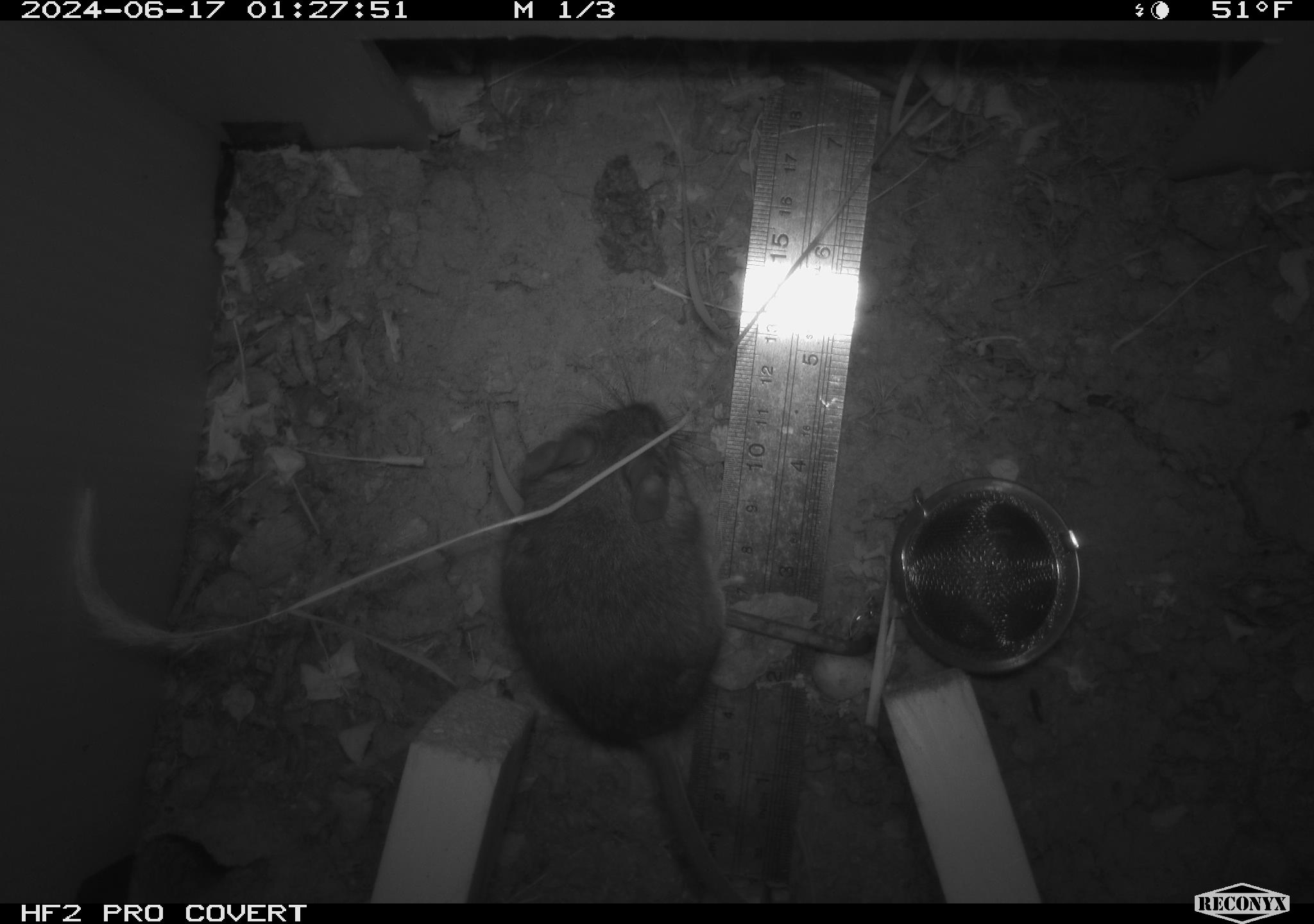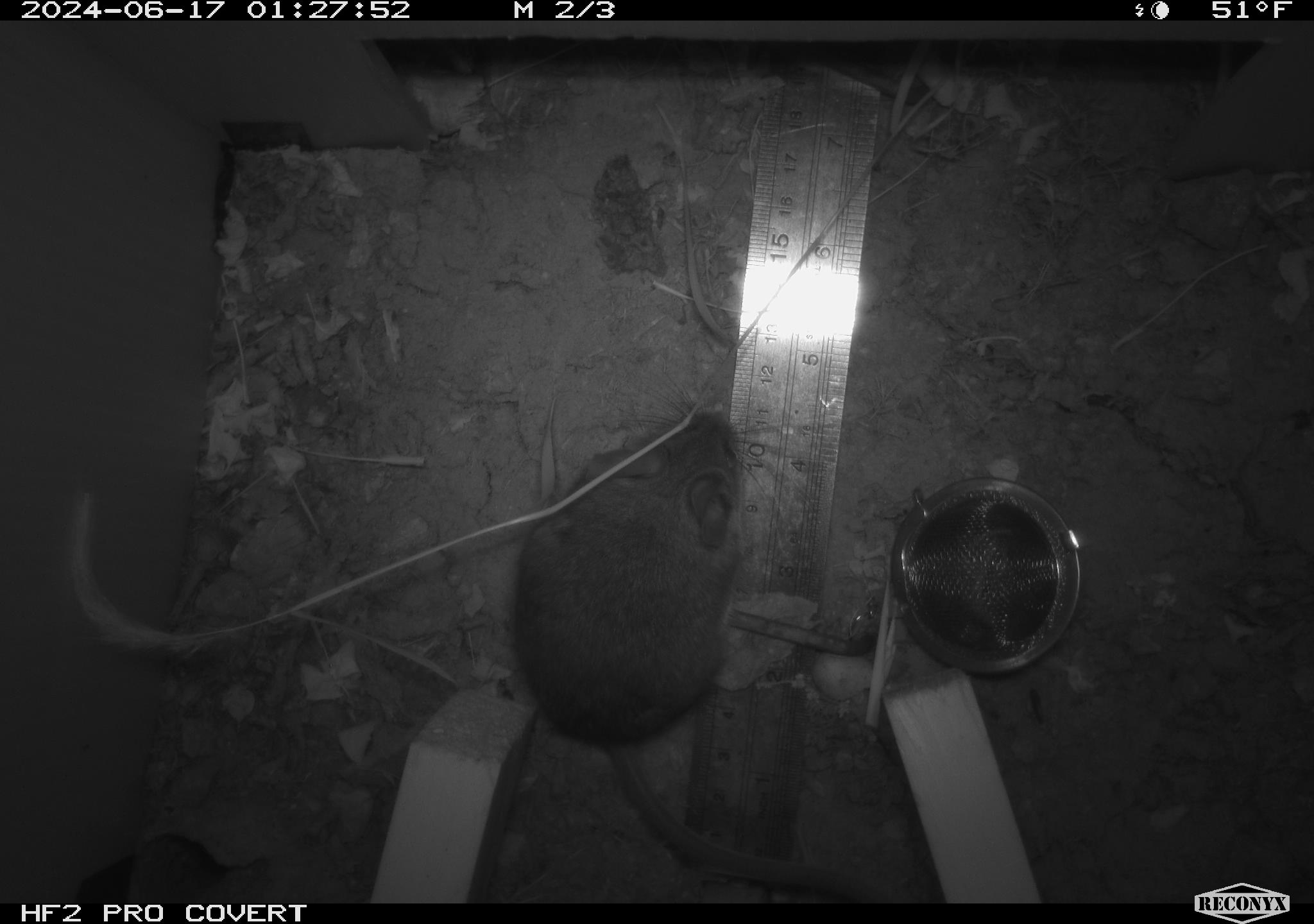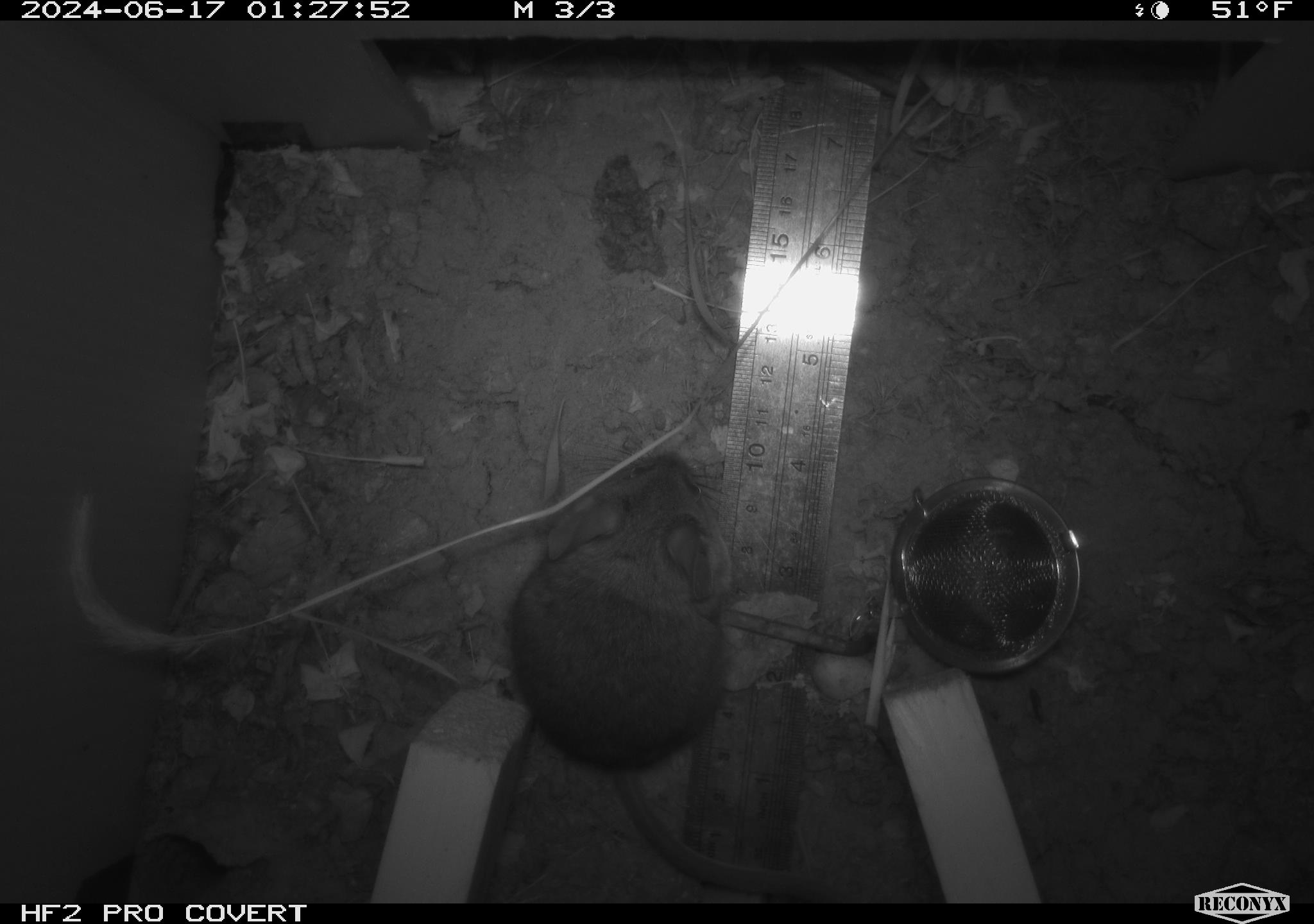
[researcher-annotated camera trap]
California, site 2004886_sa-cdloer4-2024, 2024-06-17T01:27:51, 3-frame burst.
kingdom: Animalia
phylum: Chordata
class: Mammalia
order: Rodentia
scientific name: Rodentia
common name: rodent